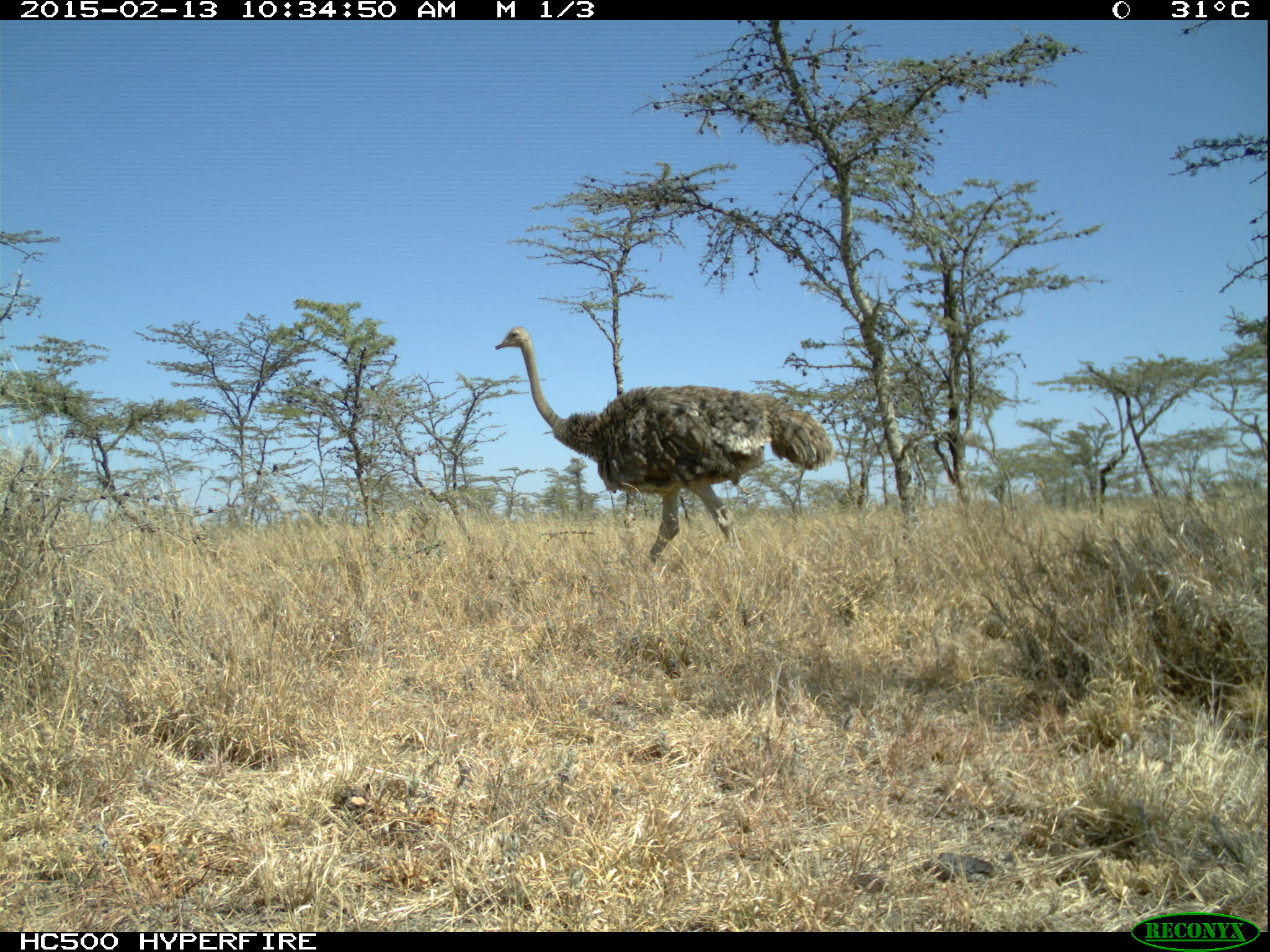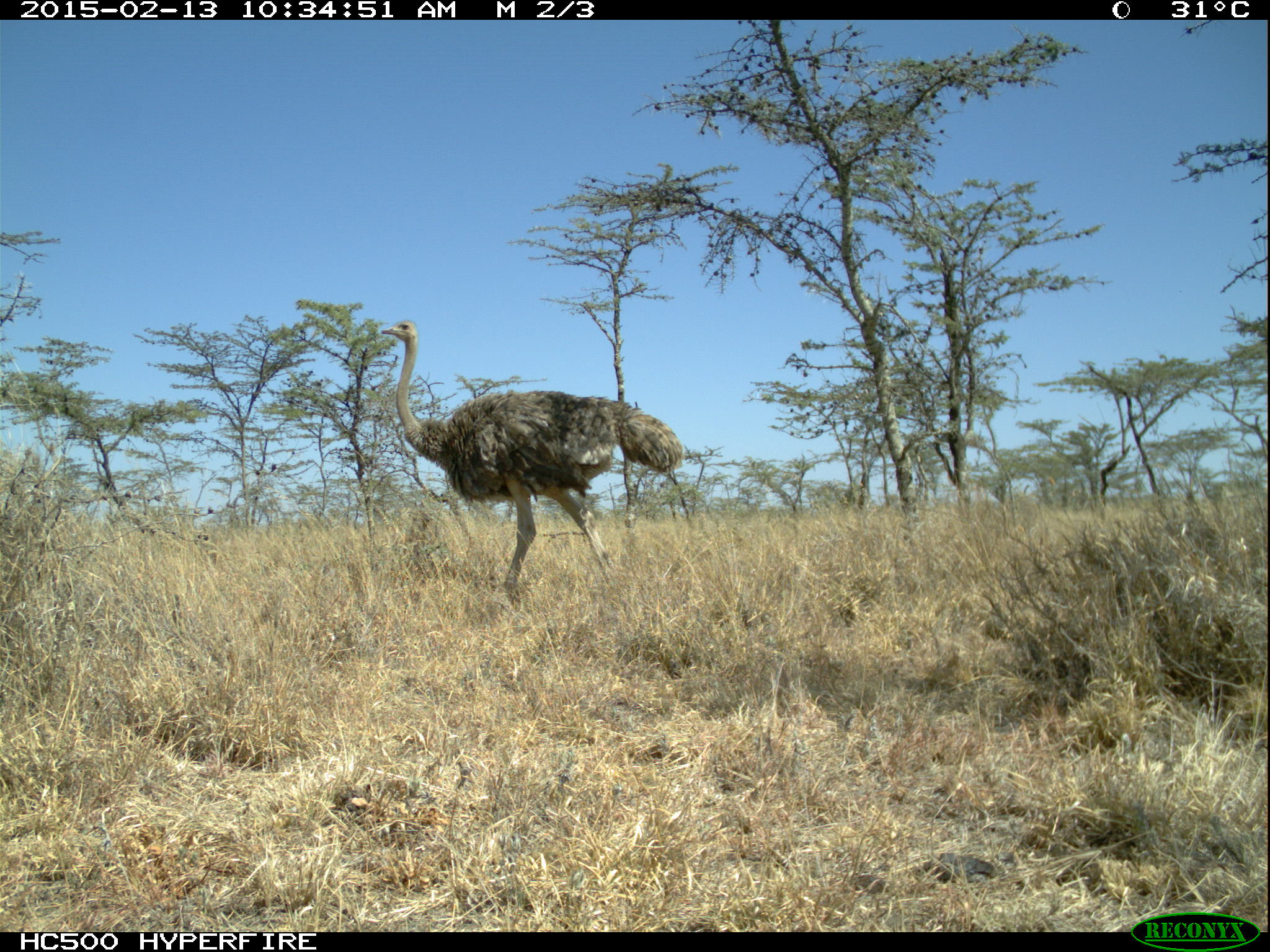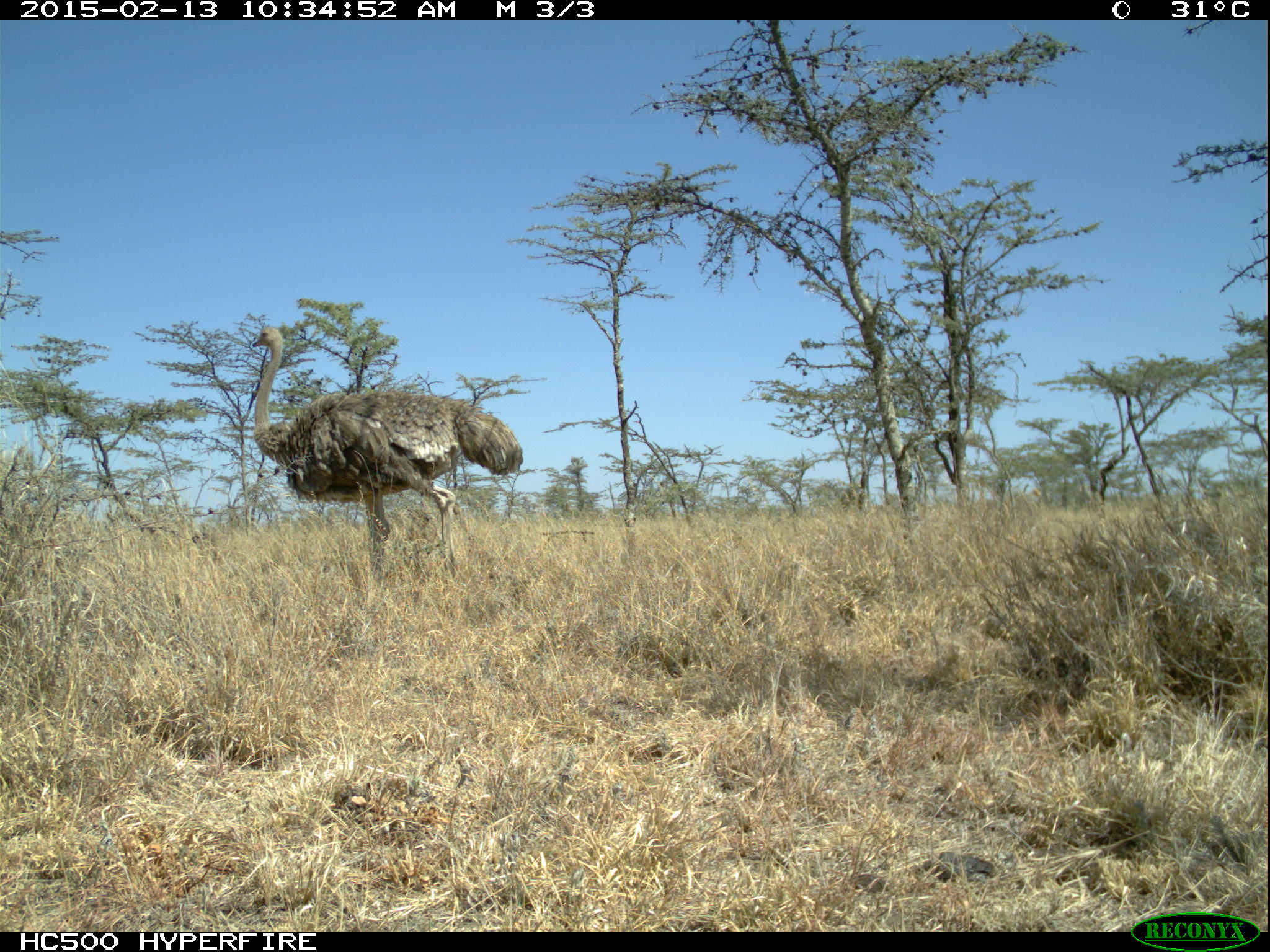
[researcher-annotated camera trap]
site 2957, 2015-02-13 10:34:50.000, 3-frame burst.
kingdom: Animalia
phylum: Chordata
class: Aves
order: Struthioniformes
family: Struthionidae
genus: Struthio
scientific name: Struthio camelus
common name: common ostrich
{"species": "Struthio camelus (common ostrich)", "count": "1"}